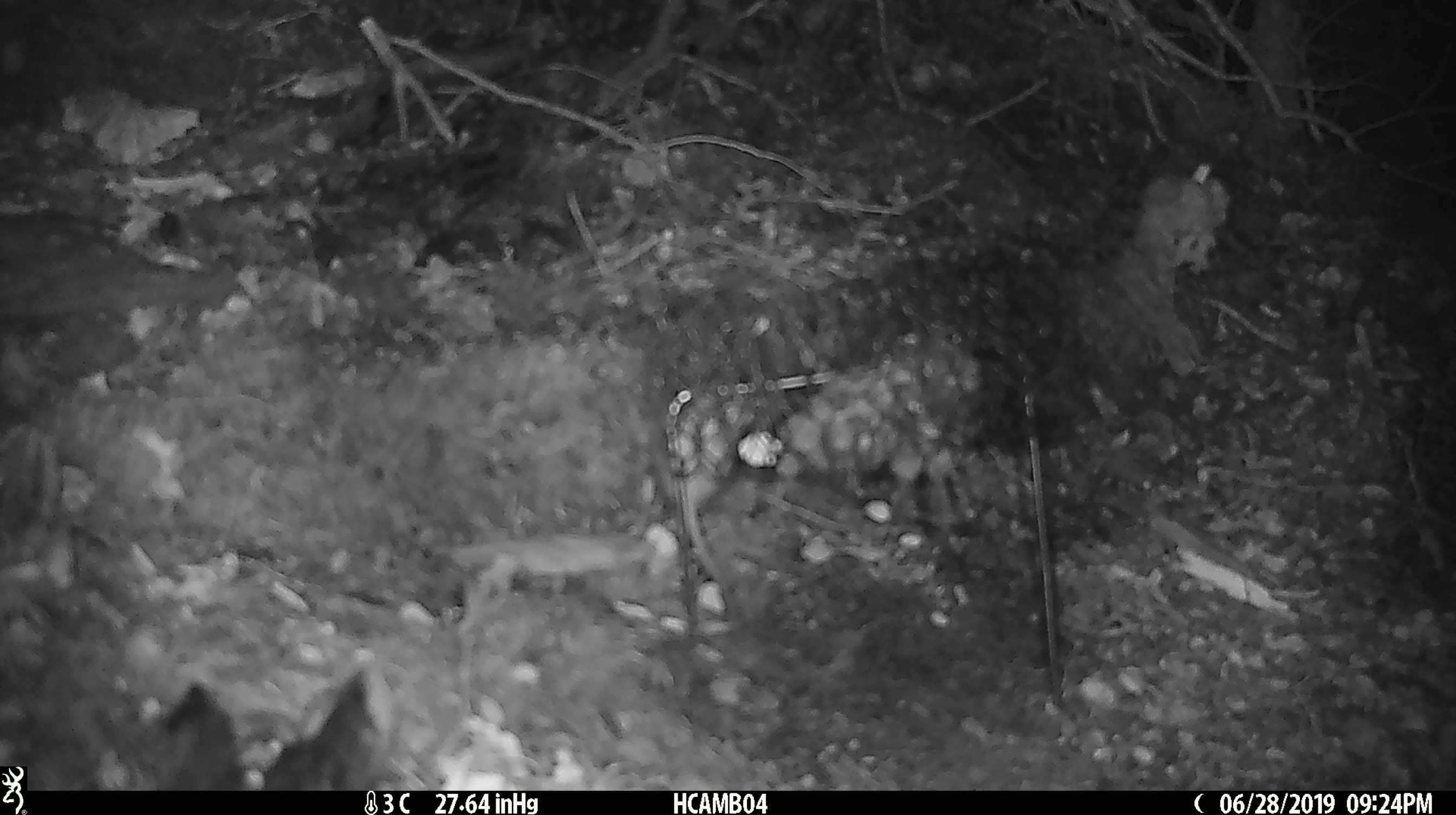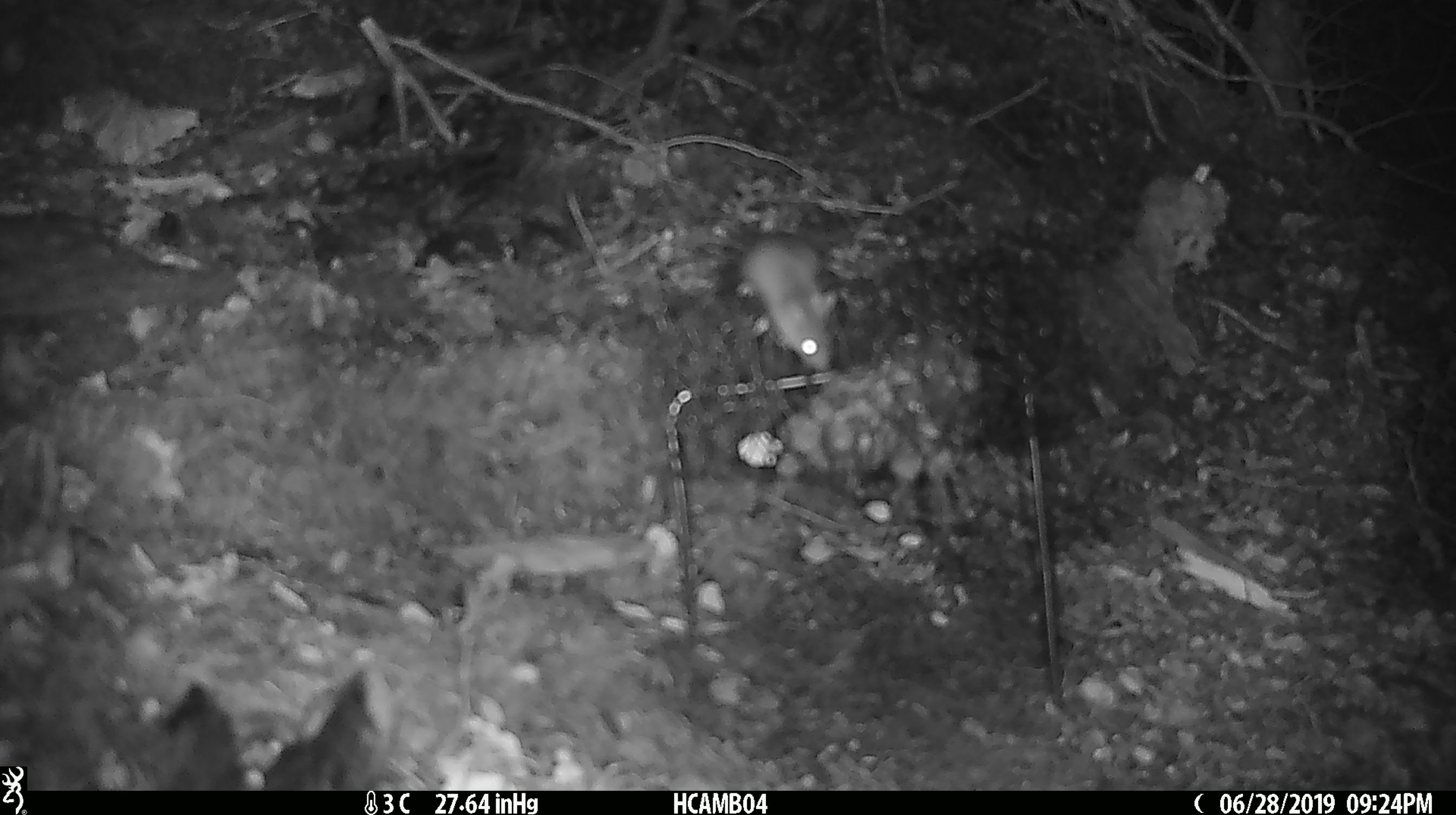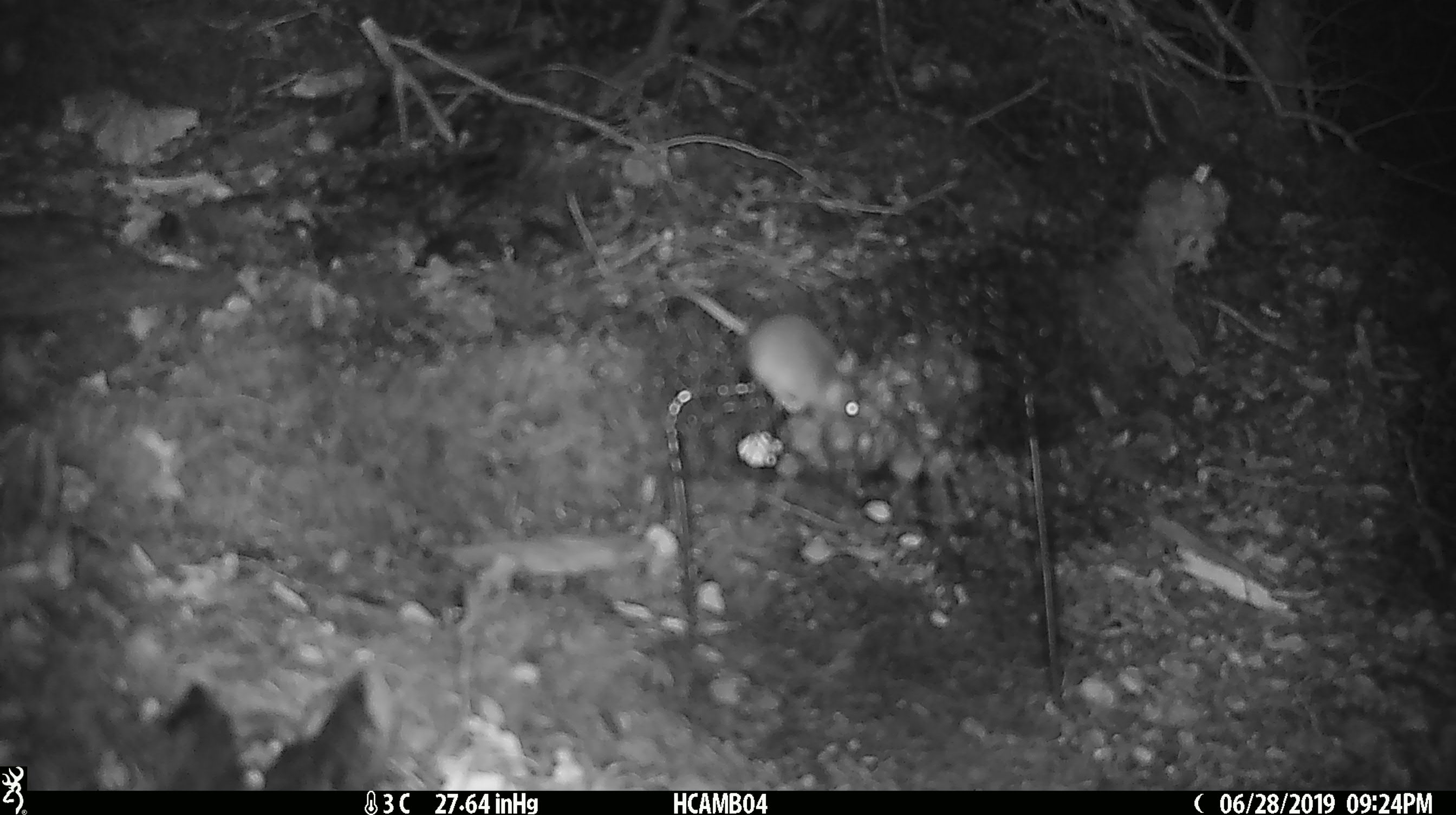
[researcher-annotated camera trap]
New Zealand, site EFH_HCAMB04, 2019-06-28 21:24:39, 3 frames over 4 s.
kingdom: Animalia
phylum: Chordata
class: Mammalia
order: Rodentia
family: Muridae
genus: Mus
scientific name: Mus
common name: mouse